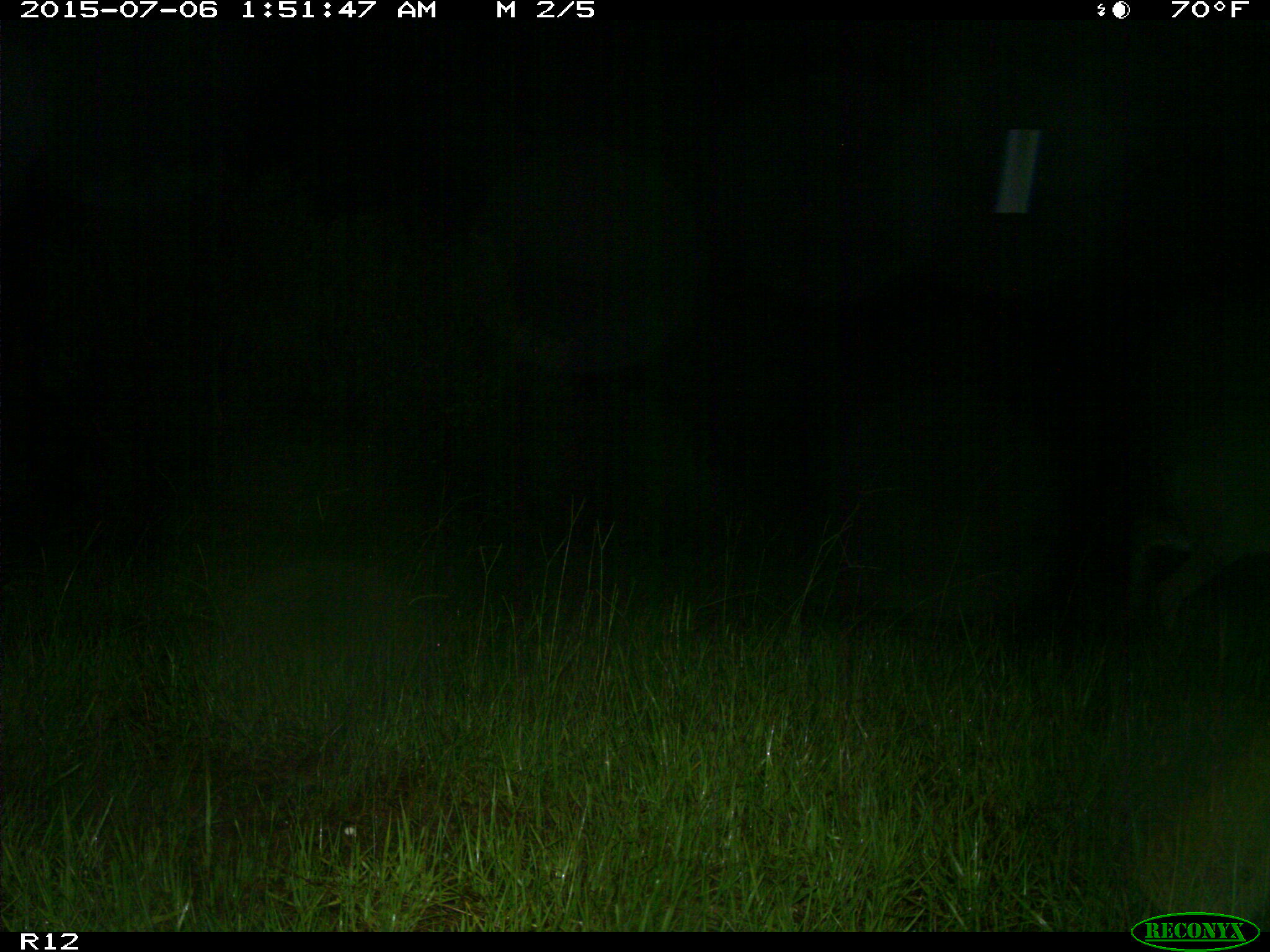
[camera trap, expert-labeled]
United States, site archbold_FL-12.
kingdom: Animalia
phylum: Chordata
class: Mammalia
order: Artiodactyla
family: Cervidae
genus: Odocoileus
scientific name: Odocoileus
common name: deer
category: unidentified deer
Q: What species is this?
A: Unidentified deer (deer) (Odocoileus).